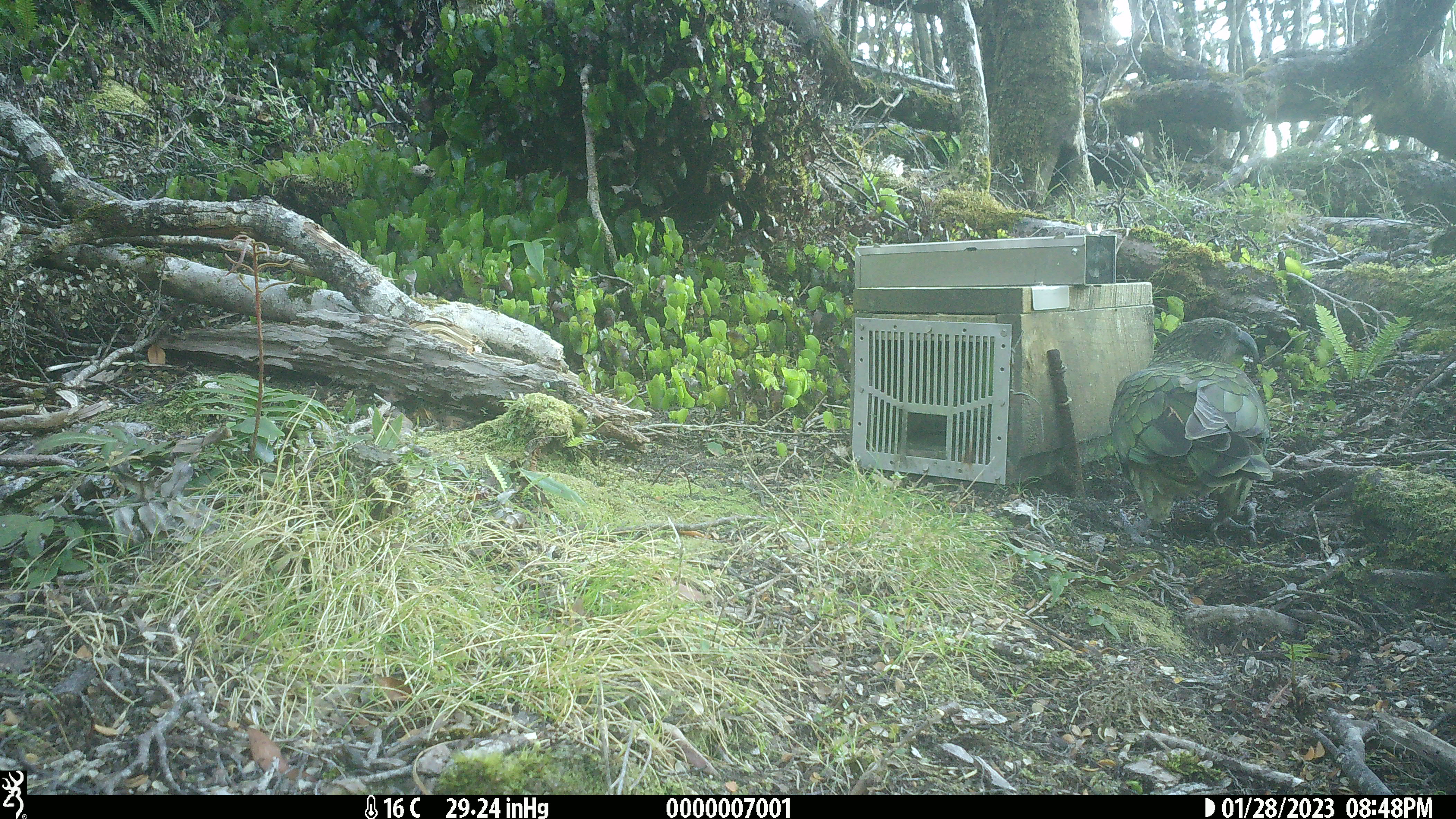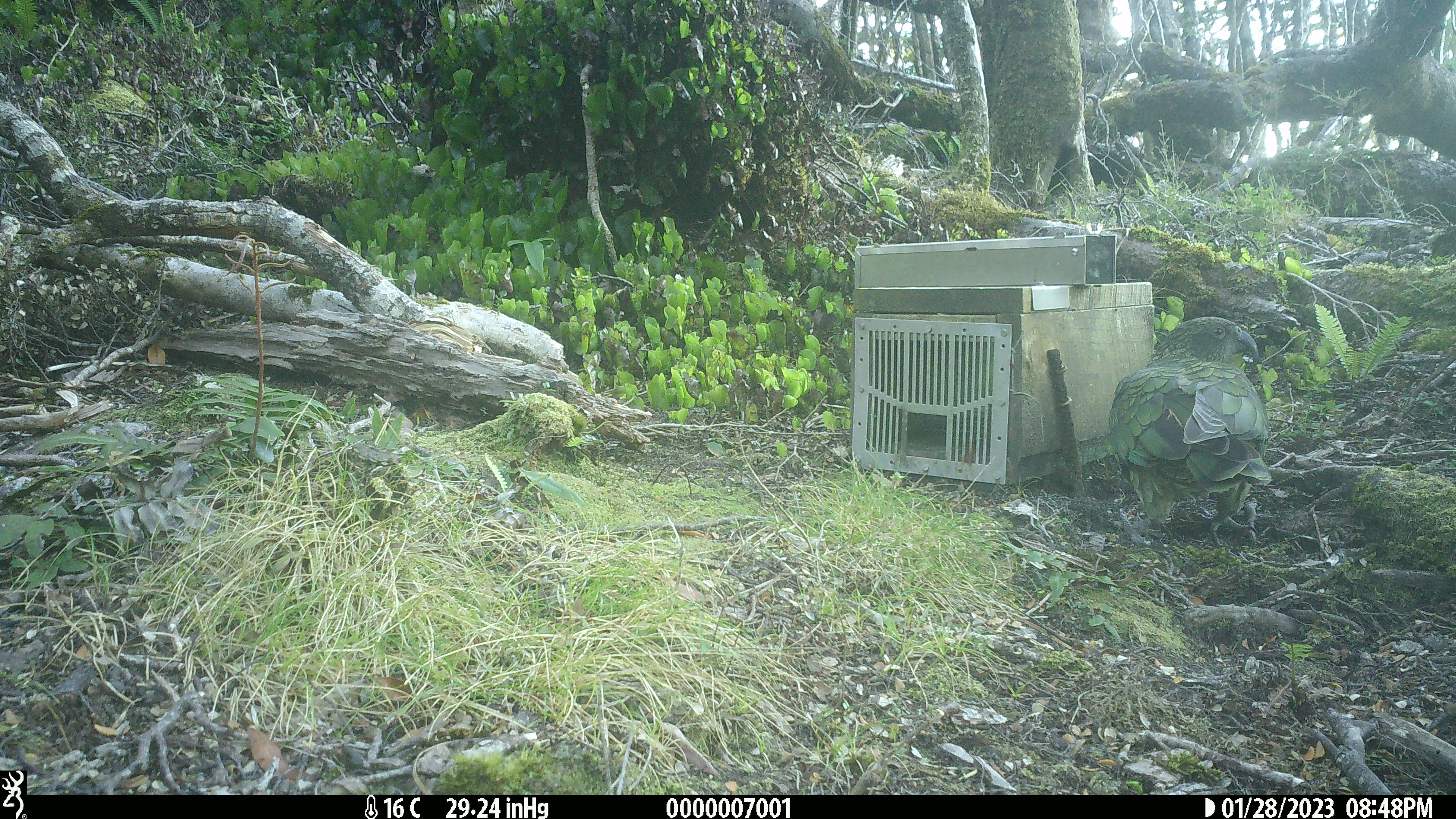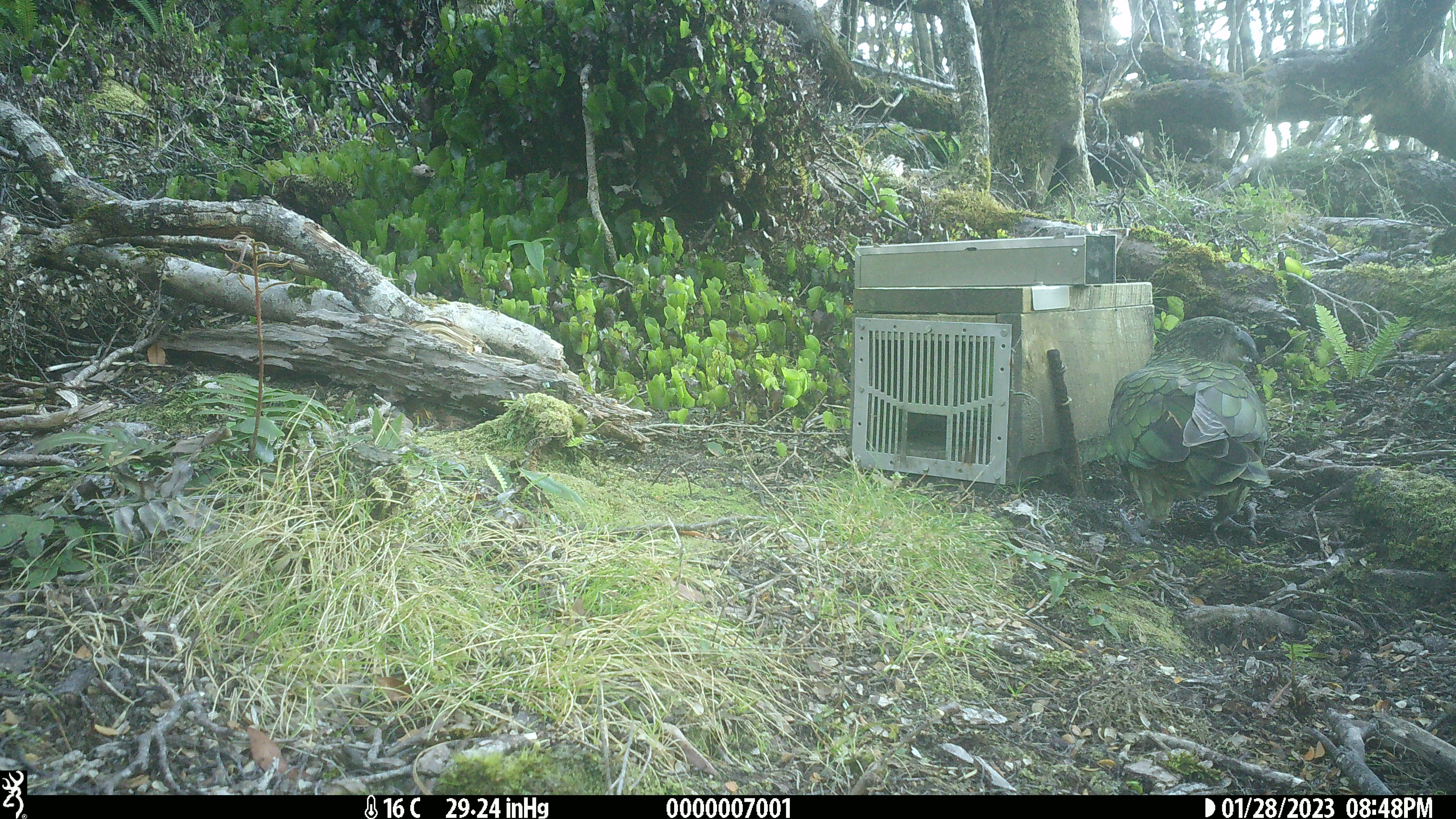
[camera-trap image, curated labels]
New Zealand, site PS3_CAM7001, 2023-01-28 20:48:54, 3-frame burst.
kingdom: Animalia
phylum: Chordata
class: Aves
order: Psittaciformes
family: Strigopidae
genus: Nestor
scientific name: Nestor notabilis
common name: kea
Kea (Nestor notabilis).